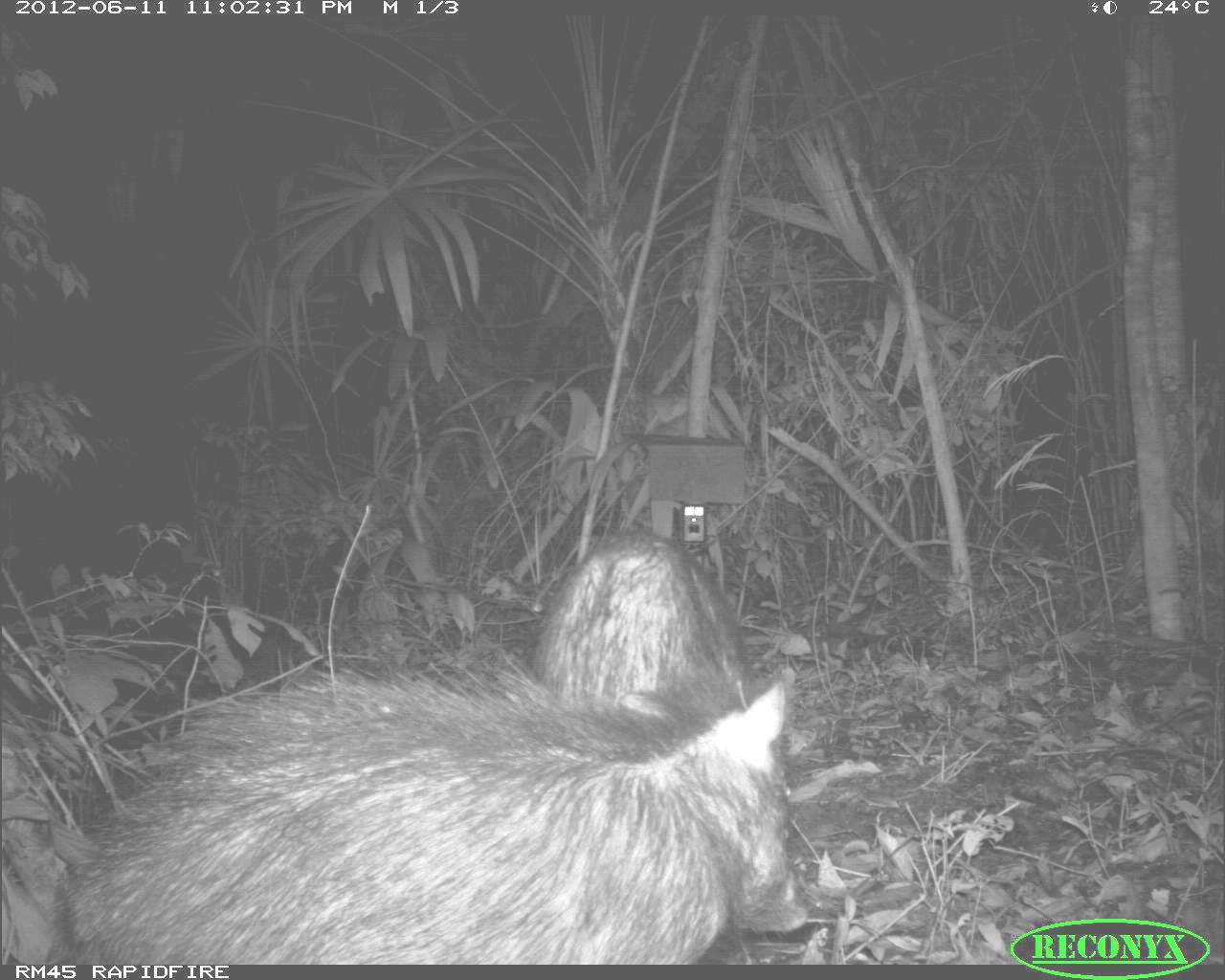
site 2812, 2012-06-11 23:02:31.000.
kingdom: Animalia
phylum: Chordata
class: Mammalia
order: Artiodactyla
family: Tayassuidae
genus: Tayassu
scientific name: Tayassu pecari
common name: white-lipped peccary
Tayassu pecari (white-lipped peccary), count 18, age adult.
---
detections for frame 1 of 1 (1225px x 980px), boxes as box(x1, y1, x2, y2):
tayassu pecari: box(62, 651, 812, 965); box(534, 530, 751, 760)